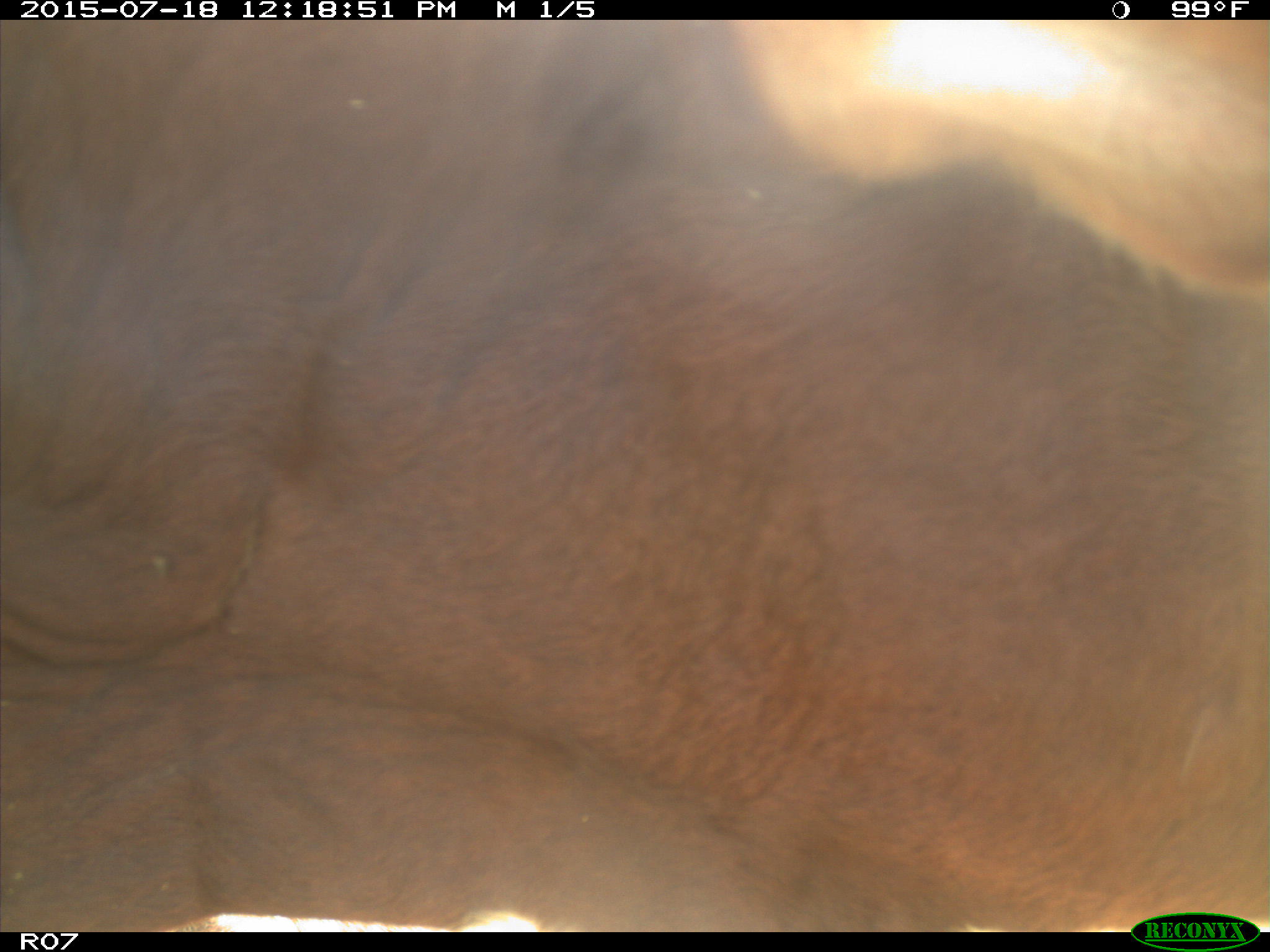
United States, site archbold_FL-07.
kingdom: Animalia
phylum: Chordata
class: Mammalia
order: Artiodactyla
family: Bovidae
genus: Bos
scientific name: Bos taurus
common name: domestic cow